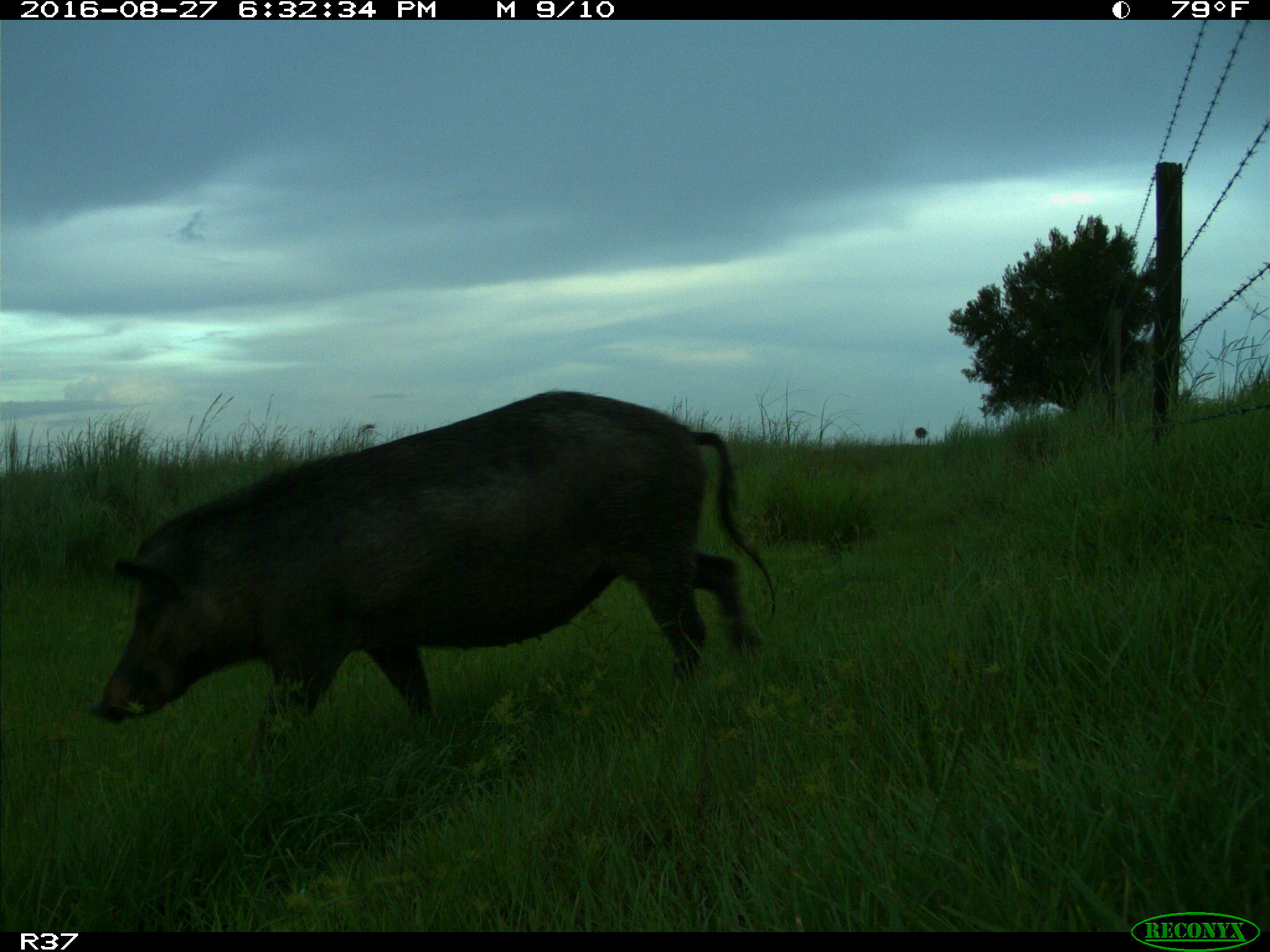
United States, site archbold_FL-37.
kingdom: Animalia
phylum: Chordata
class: Mammalia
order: Artiodactyla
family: Suidae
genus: Sus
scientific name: Sus scrofa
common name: wild boar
Sus scrofa (wild boar).